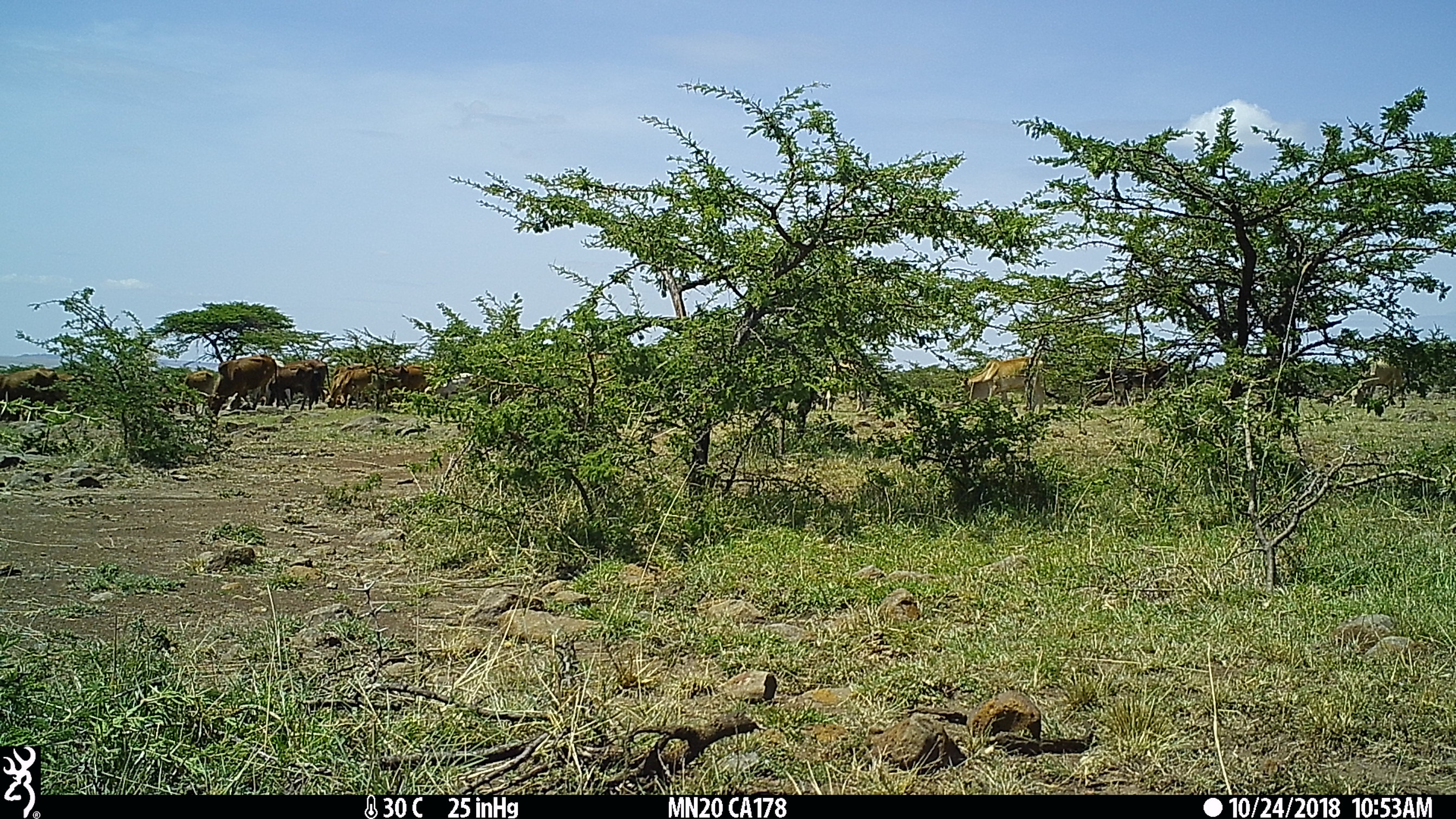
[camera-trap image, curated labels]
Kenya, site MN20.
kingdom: Animalia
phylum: Chordata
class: Mammalia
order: Artiodactyla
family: Bovidae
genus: Bos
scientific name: Bos taurus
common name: cattle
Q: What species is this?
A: Cattle (Bos taurus).